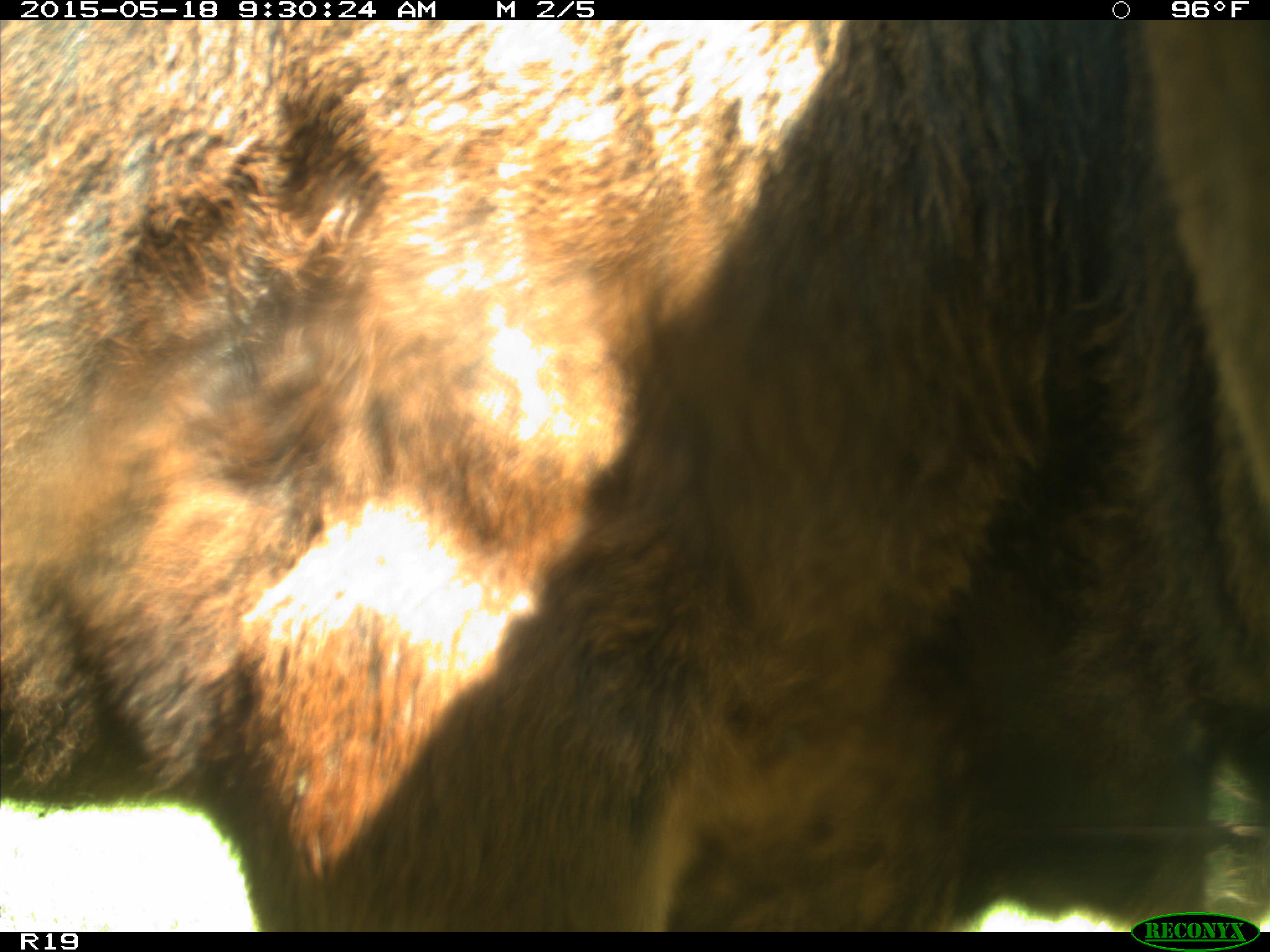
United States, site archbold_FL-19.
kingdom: Animalia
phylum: Chordata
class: Mammalia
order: Artiodactyla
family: Bovidae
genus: Bos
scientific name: Bos taurus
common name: domestic cow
Bos taurus (domestic cow).